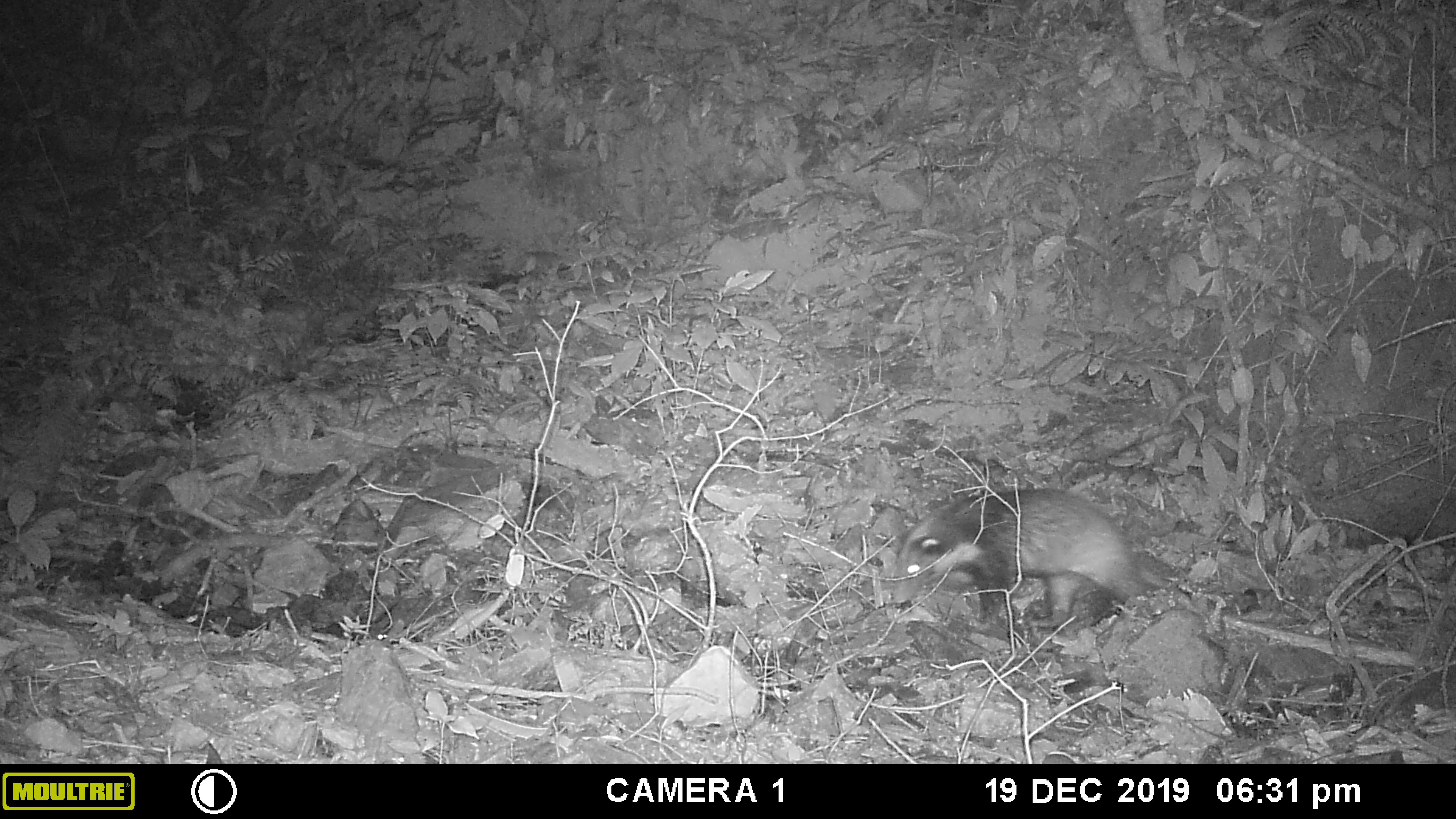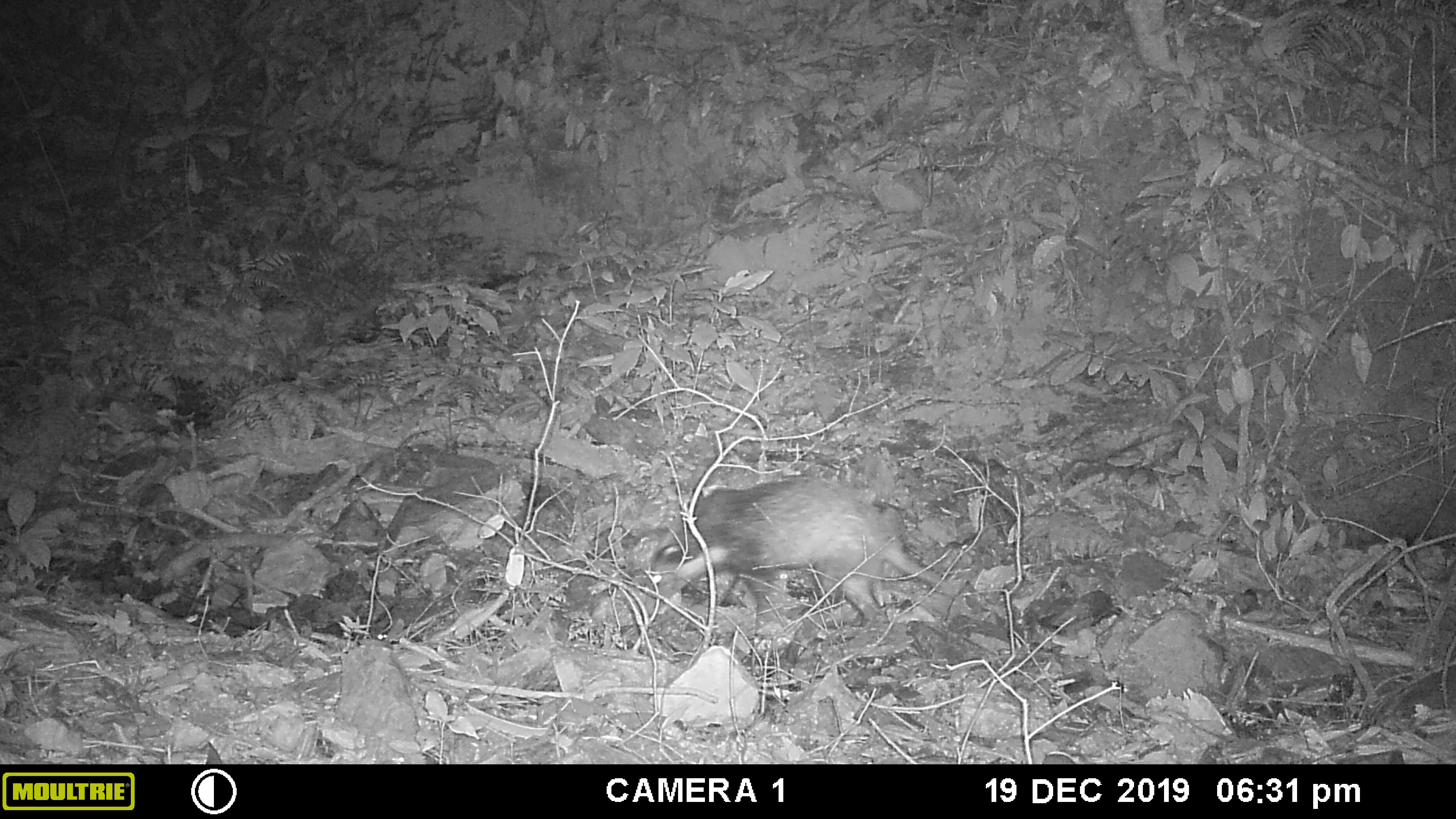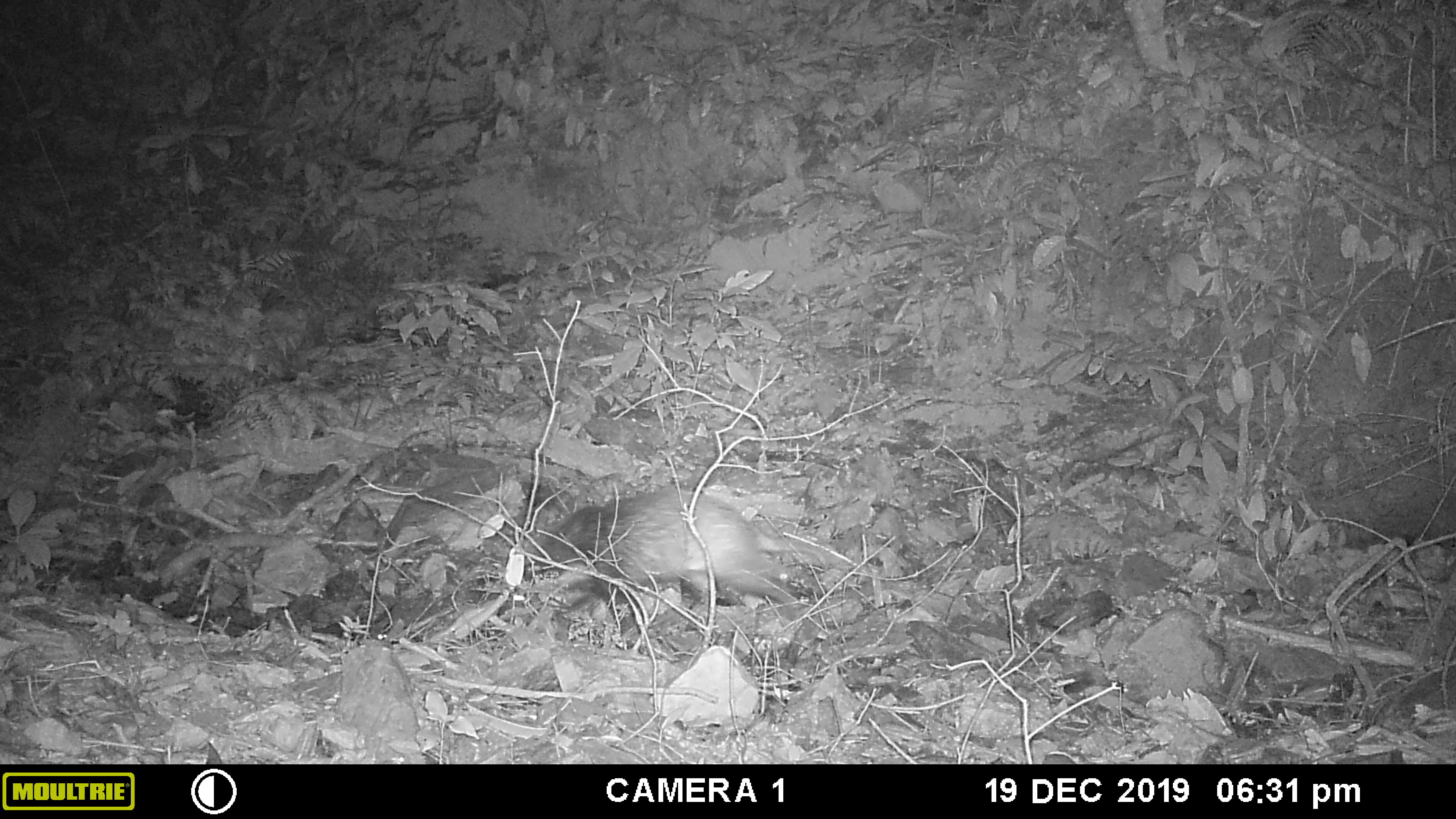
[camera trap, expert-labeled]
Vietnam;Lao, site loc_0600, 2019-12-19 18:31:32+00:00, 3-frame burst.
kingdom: Animalia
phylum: Chordata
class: Mammalia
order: Carnivora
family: Mustelidae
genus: Arctonyx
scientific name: Arctonyx collaris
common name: hog badger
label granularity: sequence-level